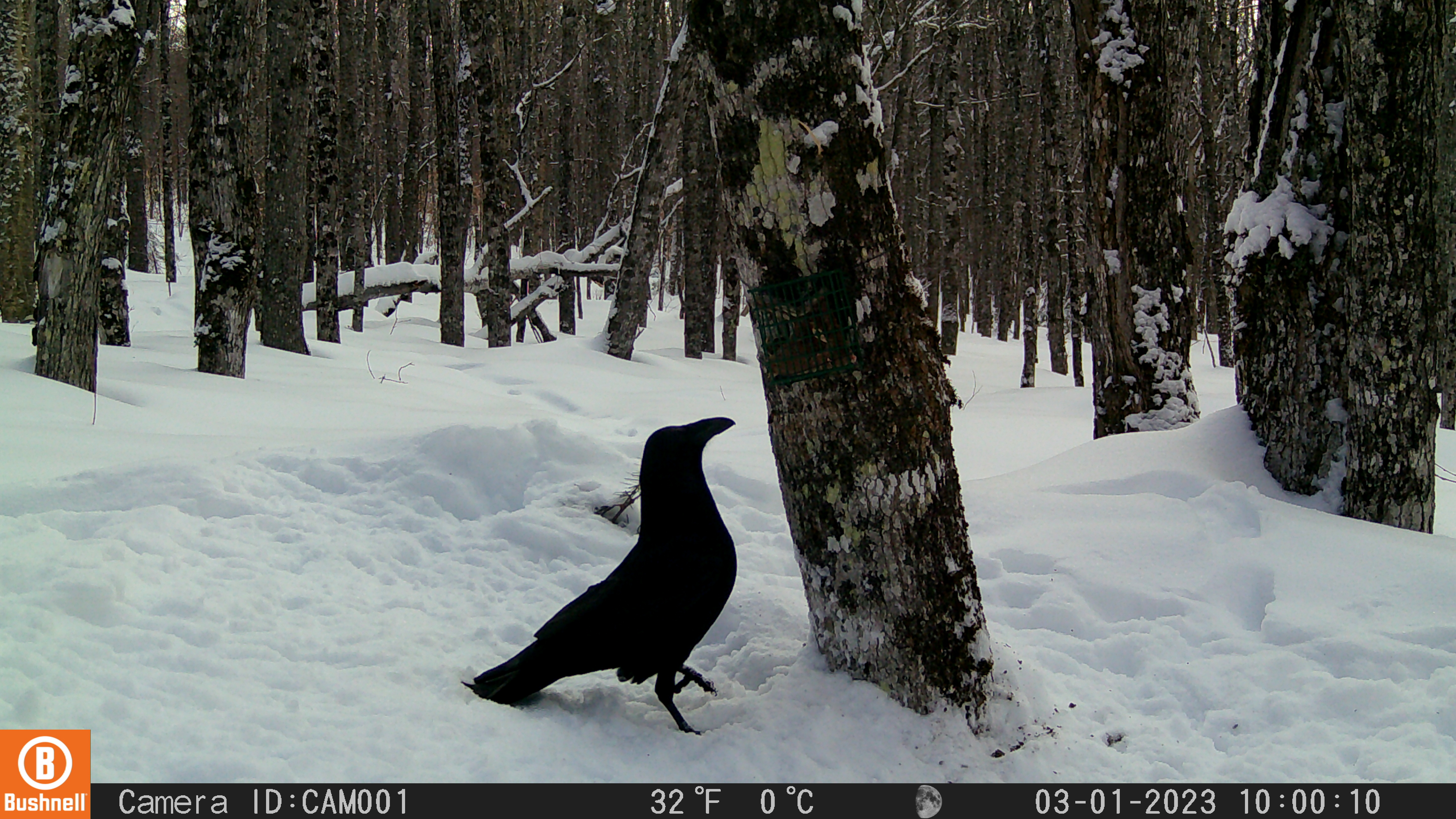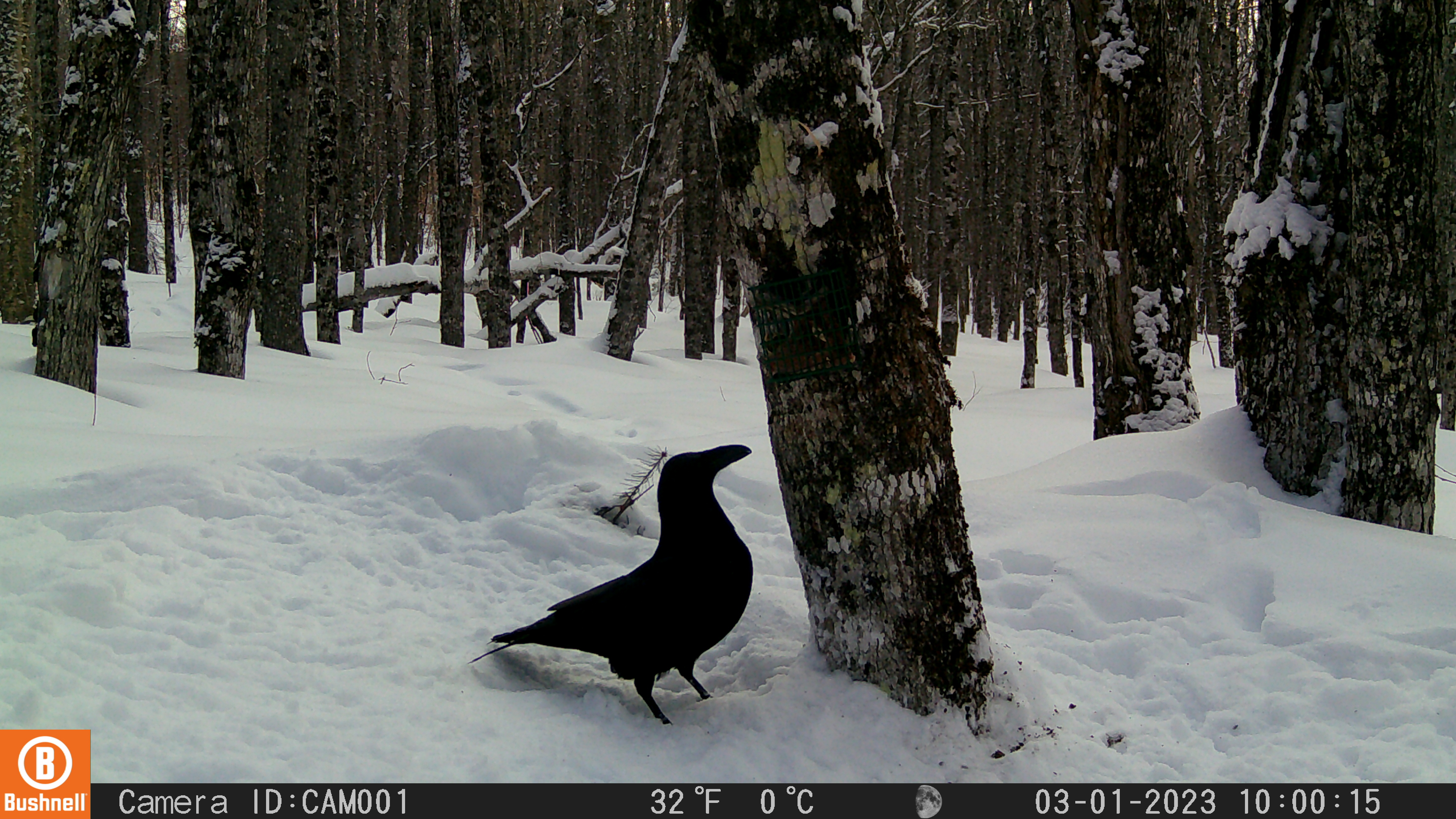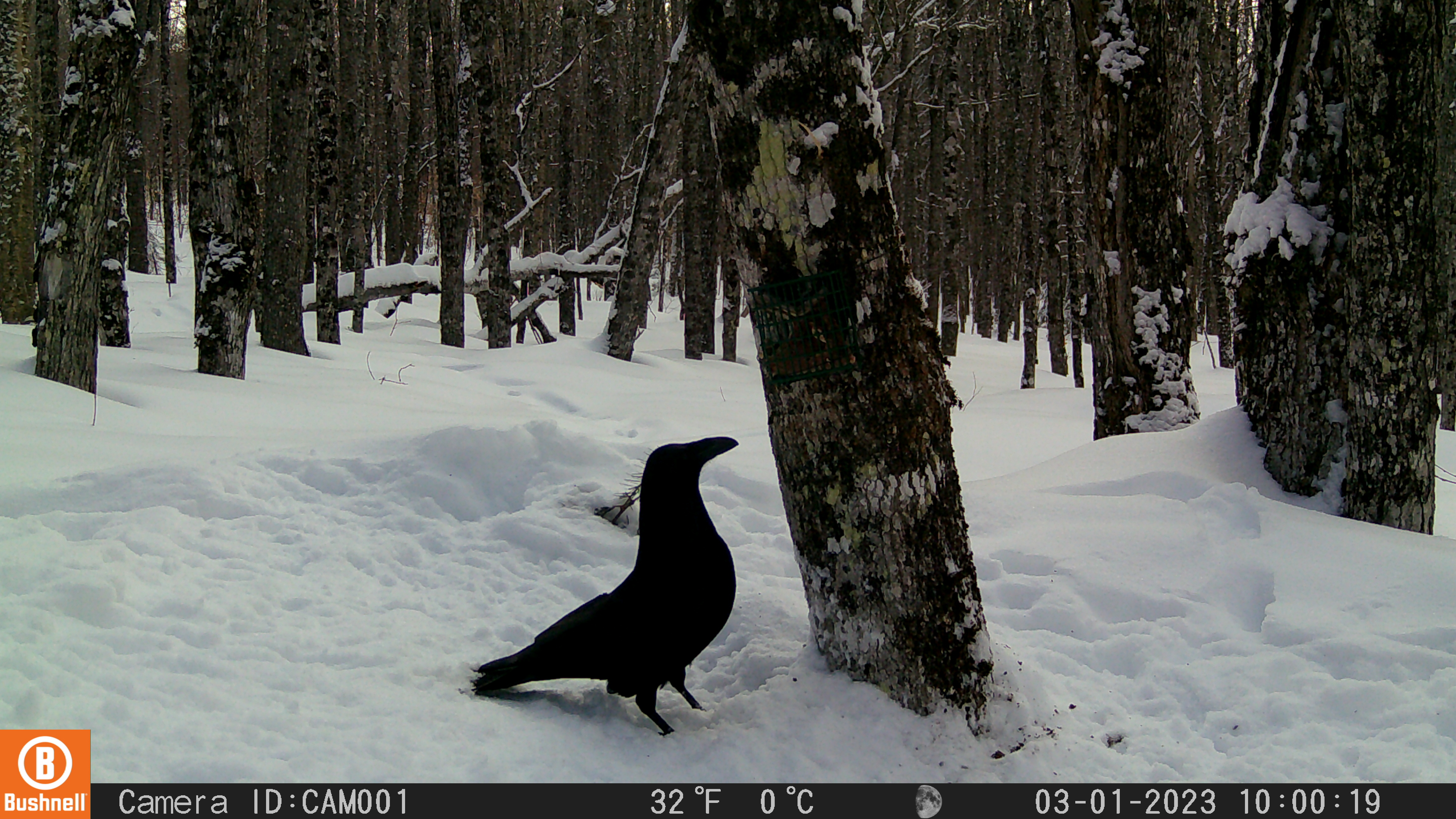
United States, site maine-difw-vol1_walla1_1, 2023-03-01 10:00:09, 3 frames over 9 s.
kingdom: Animalia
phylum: Chordata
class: Aves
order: Passeriformes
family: Corvidae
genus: Corvus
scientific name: Corvus corax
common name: common raven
Common raven (Corvus corax).